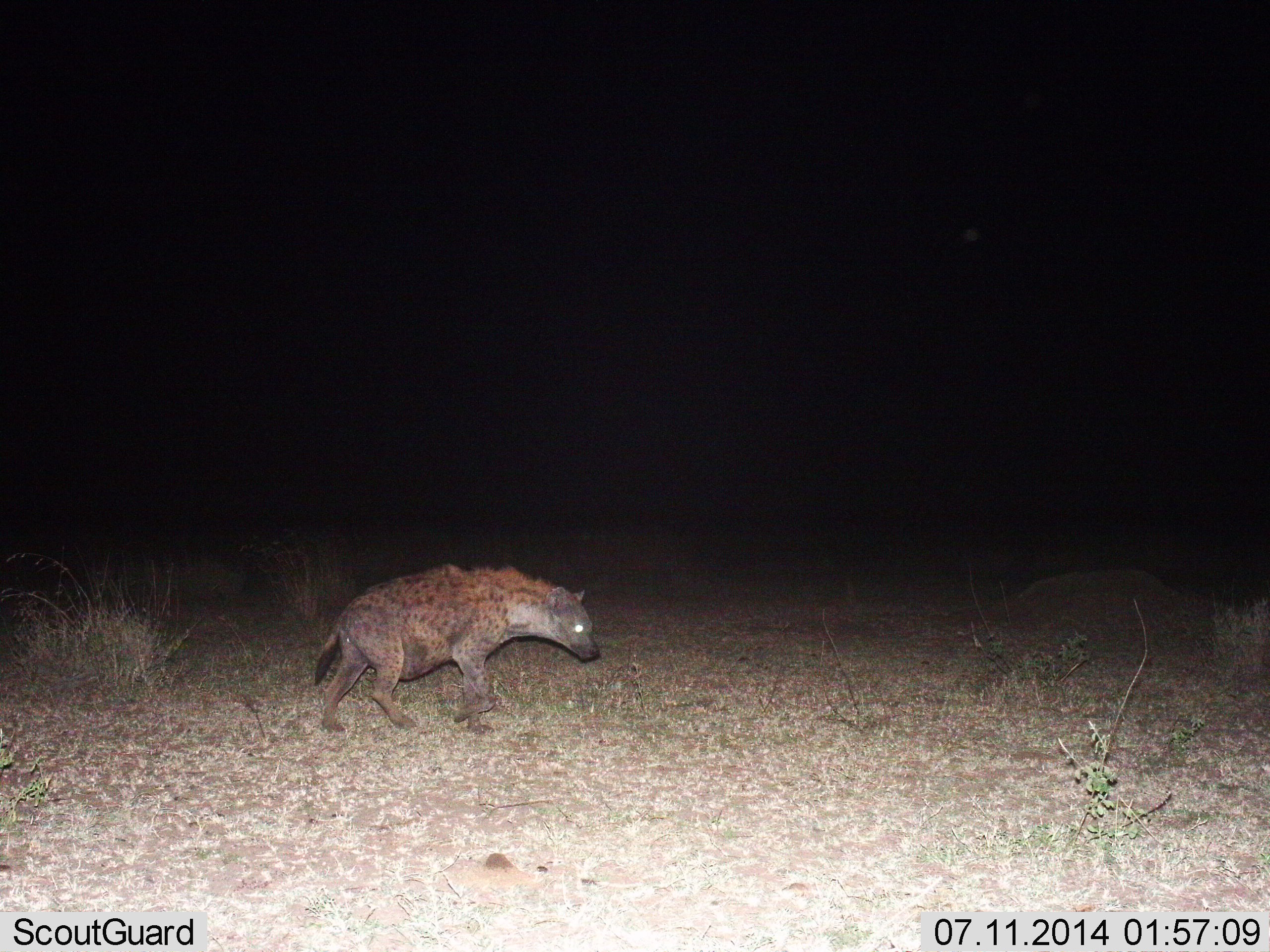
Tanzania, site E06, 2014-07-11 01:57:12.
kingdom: Animalia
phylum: Chordata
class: Mammalia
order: Carnivora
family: Hyaenidae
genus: Crocuta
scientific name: Crocuta crocuta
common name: spotted hyena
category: hyenaspotted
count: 1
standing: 20%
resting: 0%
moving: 80%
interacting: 0%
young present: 0%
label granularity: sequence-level